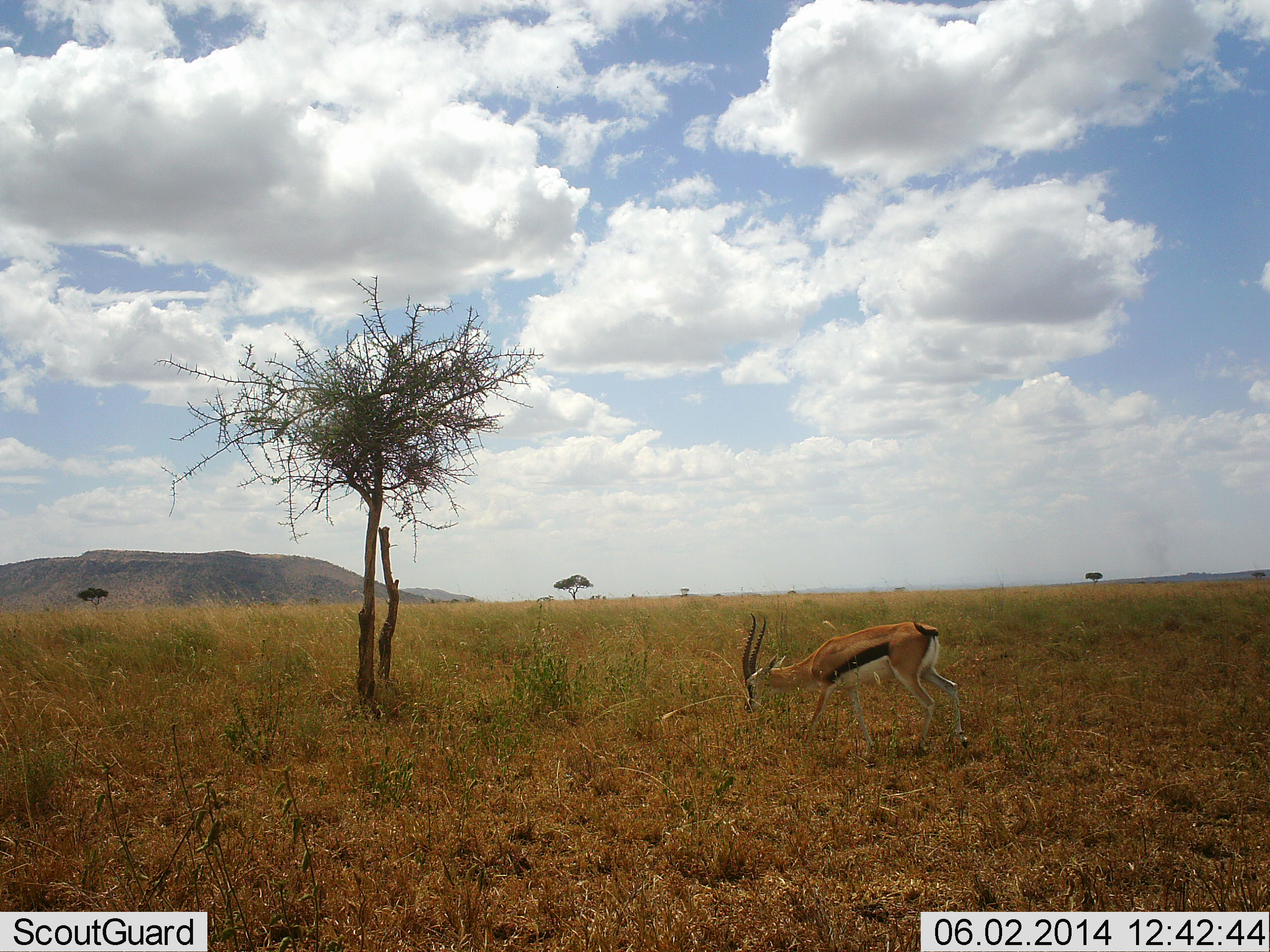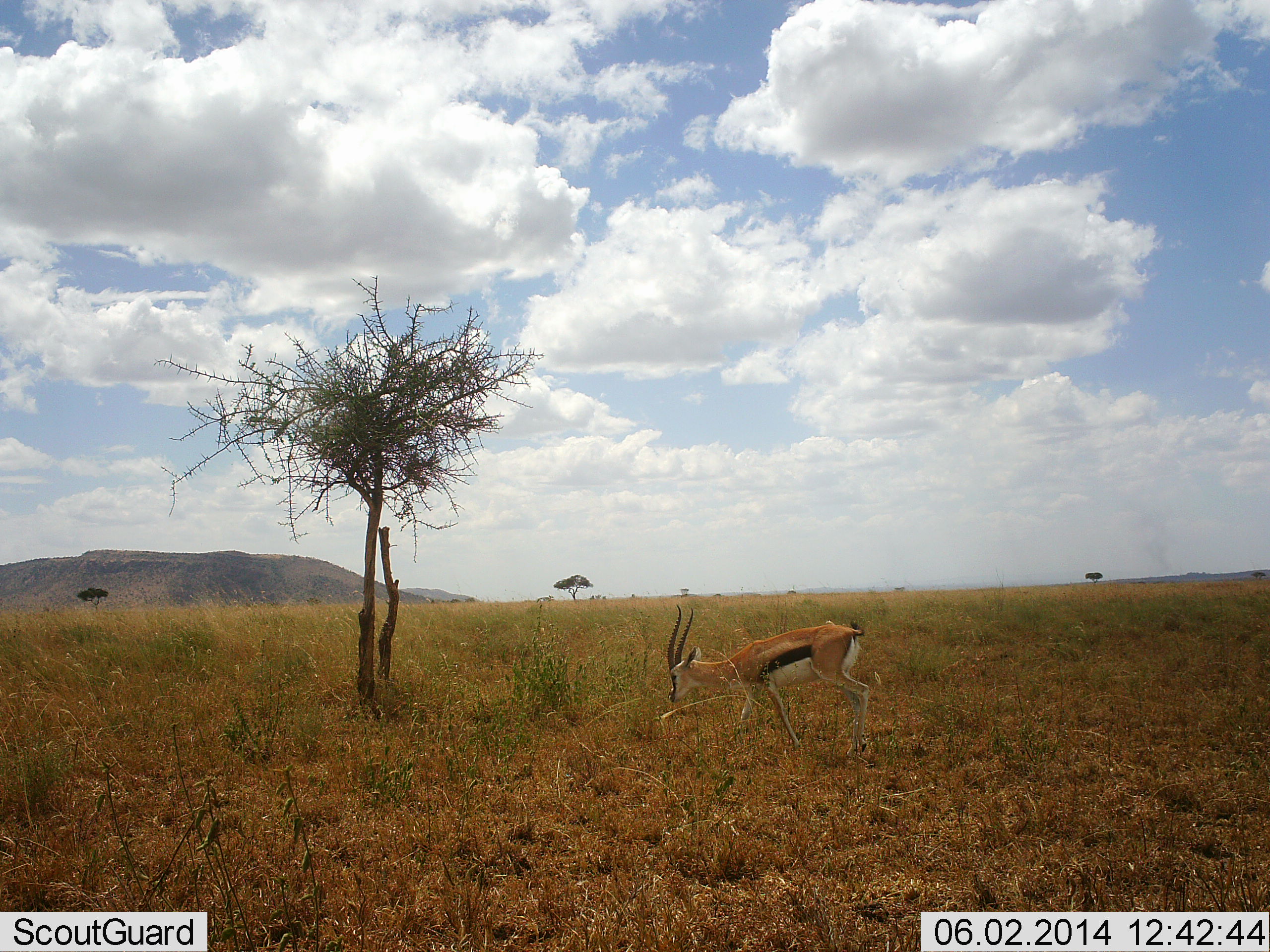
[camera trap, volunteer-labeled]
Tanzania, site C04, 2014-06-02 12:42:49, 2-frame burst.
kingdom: Animalia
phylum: Chordata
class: Mammalia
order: Artiodactyla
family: Bovidae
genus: Eudorcas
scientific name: Eudorcas thomsonii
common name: thomson's gazelle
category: gazellethomsons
Gazellethomsons (thomson's gazelle) (Eudorcas thomsonii), count 1. Behavior (volunteer vote fractions): standing 0%, resting 0%, moving 90%, interacting 0%. Young present (vote fraction): 0%. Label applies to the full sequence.